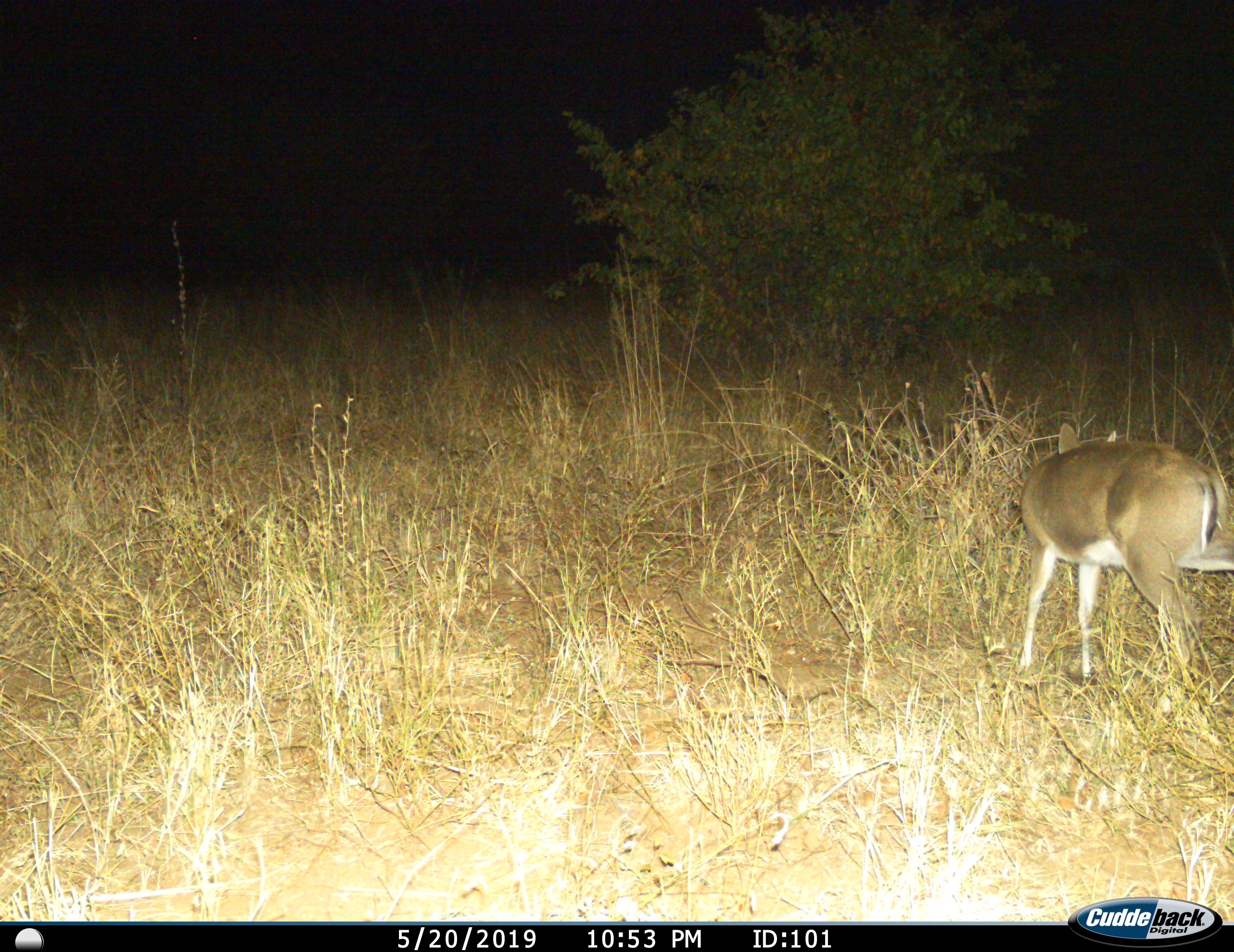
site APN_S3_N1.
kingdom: Animalia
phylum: Chordata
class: Mammalia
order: Artiodactyla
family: Bovidae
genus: Sylvicapra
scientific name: Sylvicapra grimmia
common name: common duiker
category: duikercommongrey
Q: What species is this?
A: Duikercommongrey (common duiker) (Sylvicapra grimmia).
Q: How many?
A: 1.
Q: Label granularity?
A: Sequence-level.